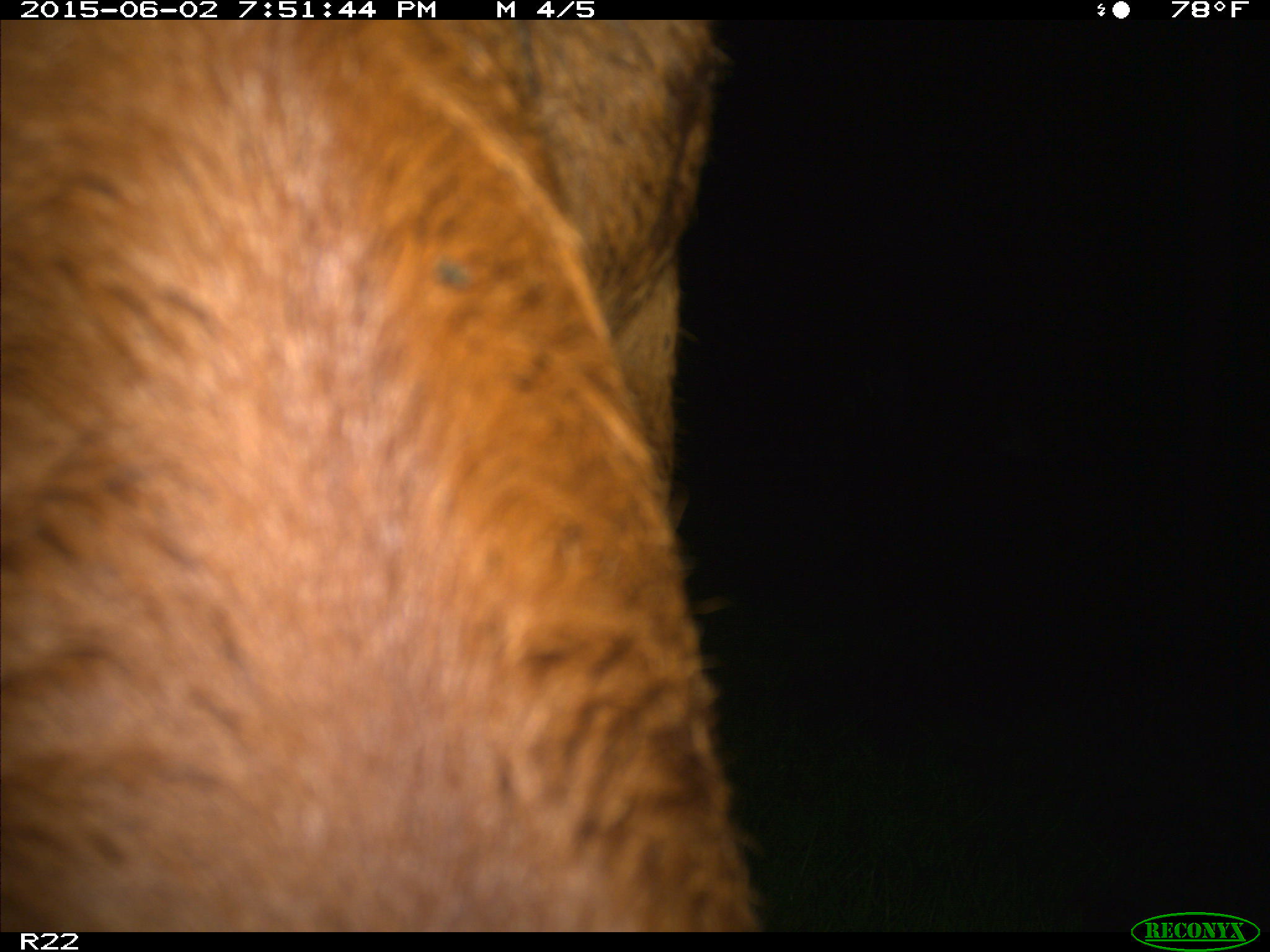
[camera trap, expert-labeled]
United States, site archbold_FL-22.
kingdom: Animalia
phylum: Chordata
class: Mammalia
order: Artiodactyla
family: Bovidae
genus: Bos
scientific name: Bos taurus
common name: domestic cow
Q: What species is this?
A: Bos taurus (domestic cow).